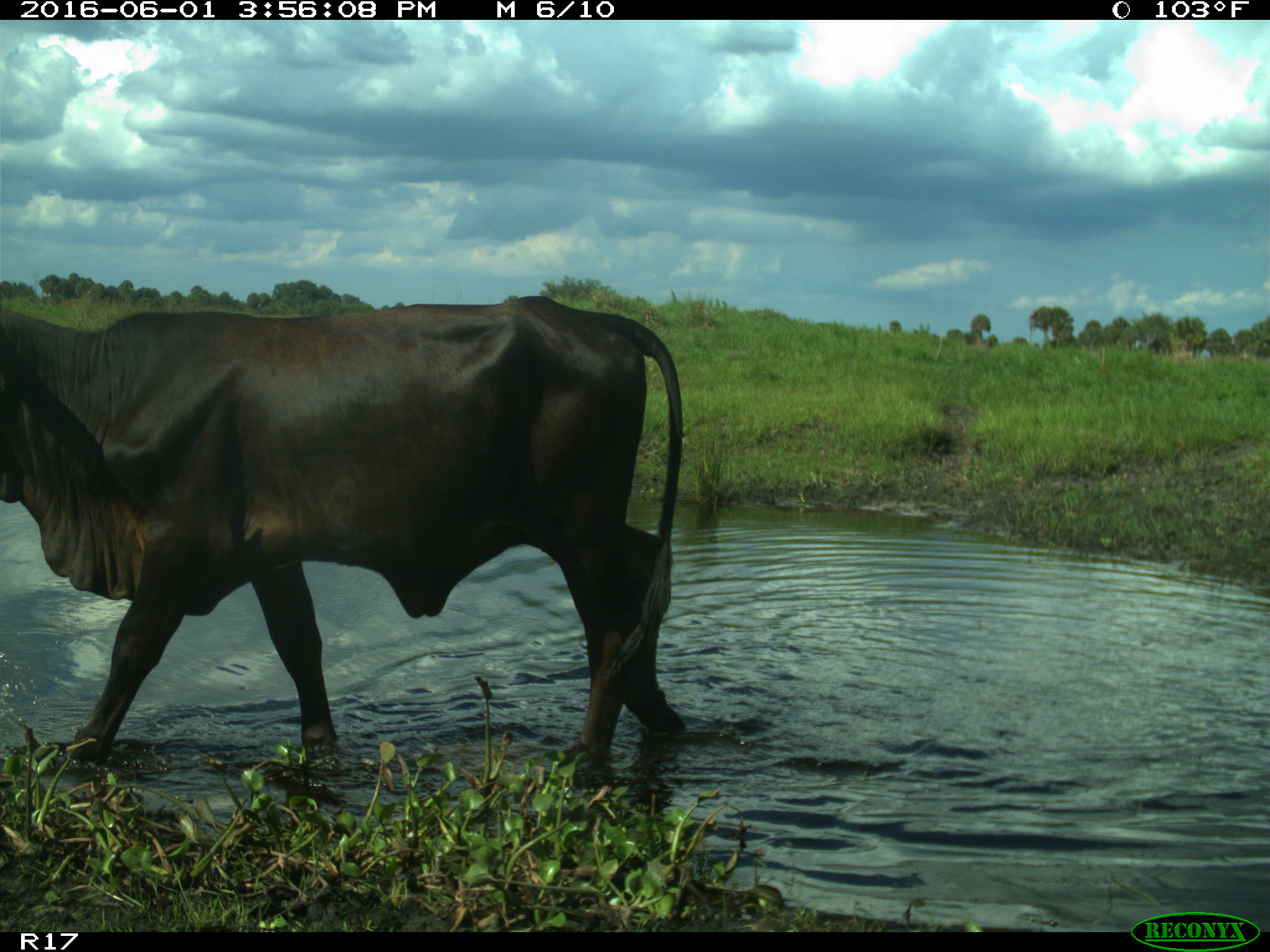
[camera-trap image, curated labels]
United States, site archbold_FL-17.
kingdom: Animalia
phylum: Chordata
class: Mammalia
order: Artiodactyla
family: Bovidae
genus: Bos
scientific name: Bos taurus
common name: domestic cow